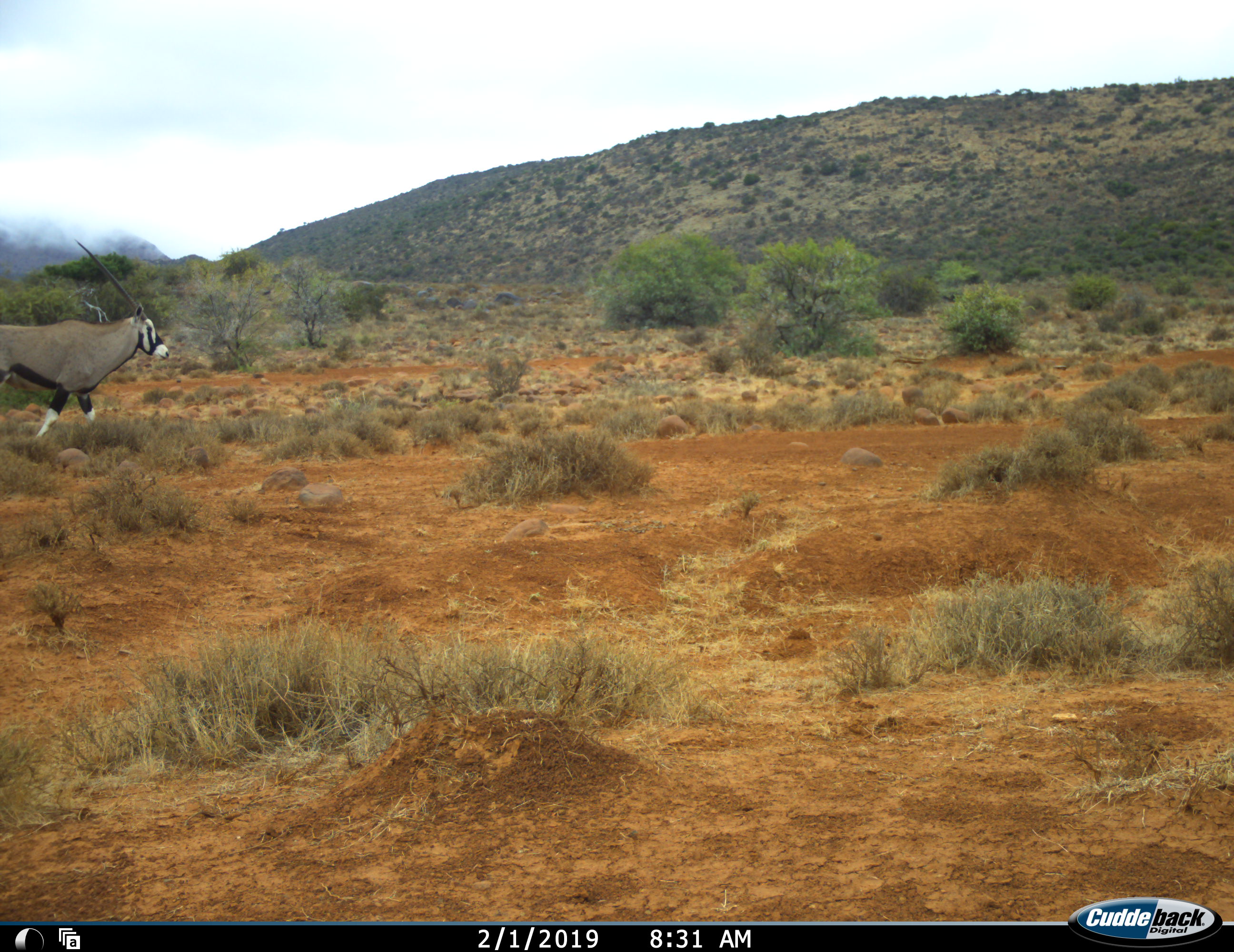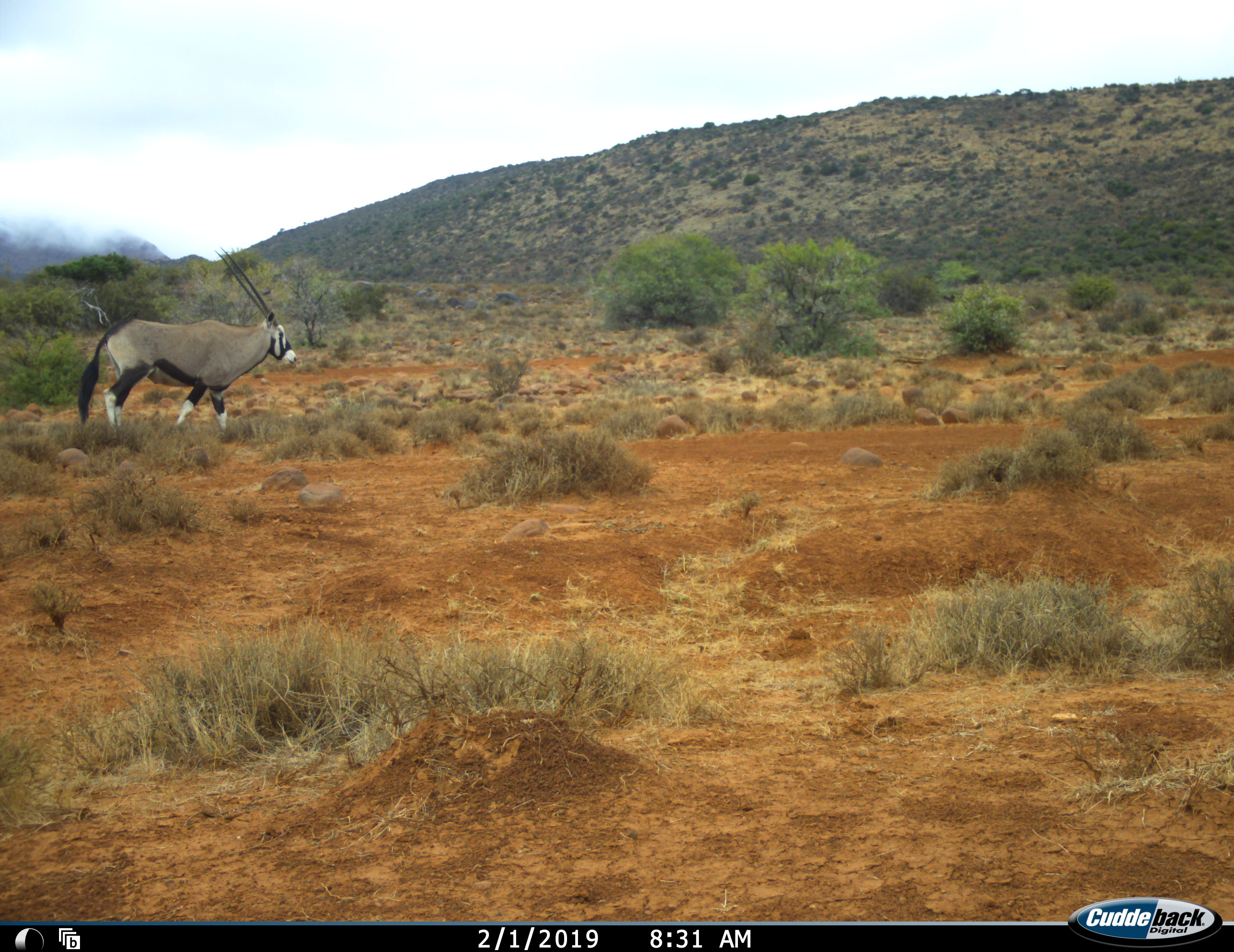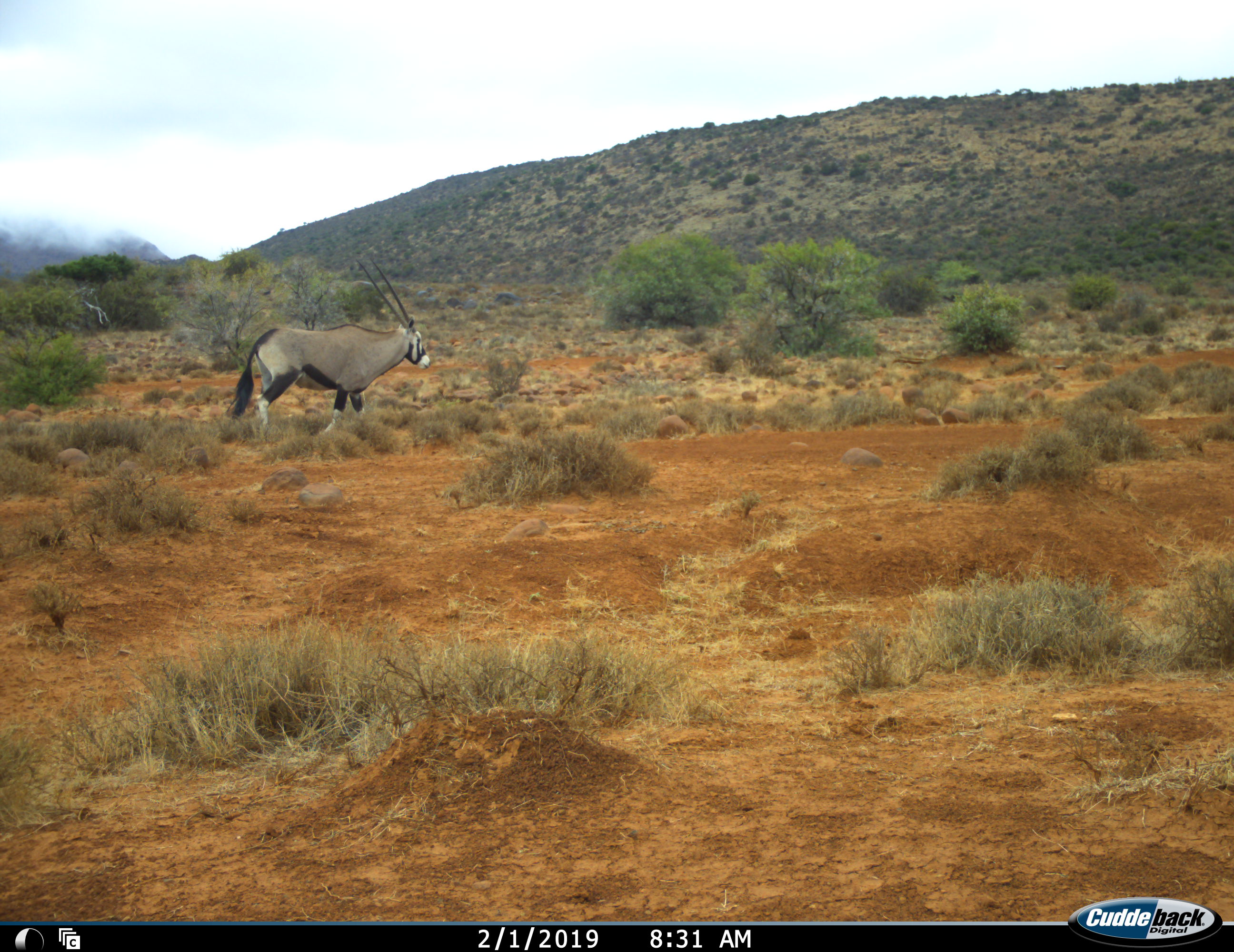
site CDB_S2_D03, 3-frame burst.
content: unidentified animal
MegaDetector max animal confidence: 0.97